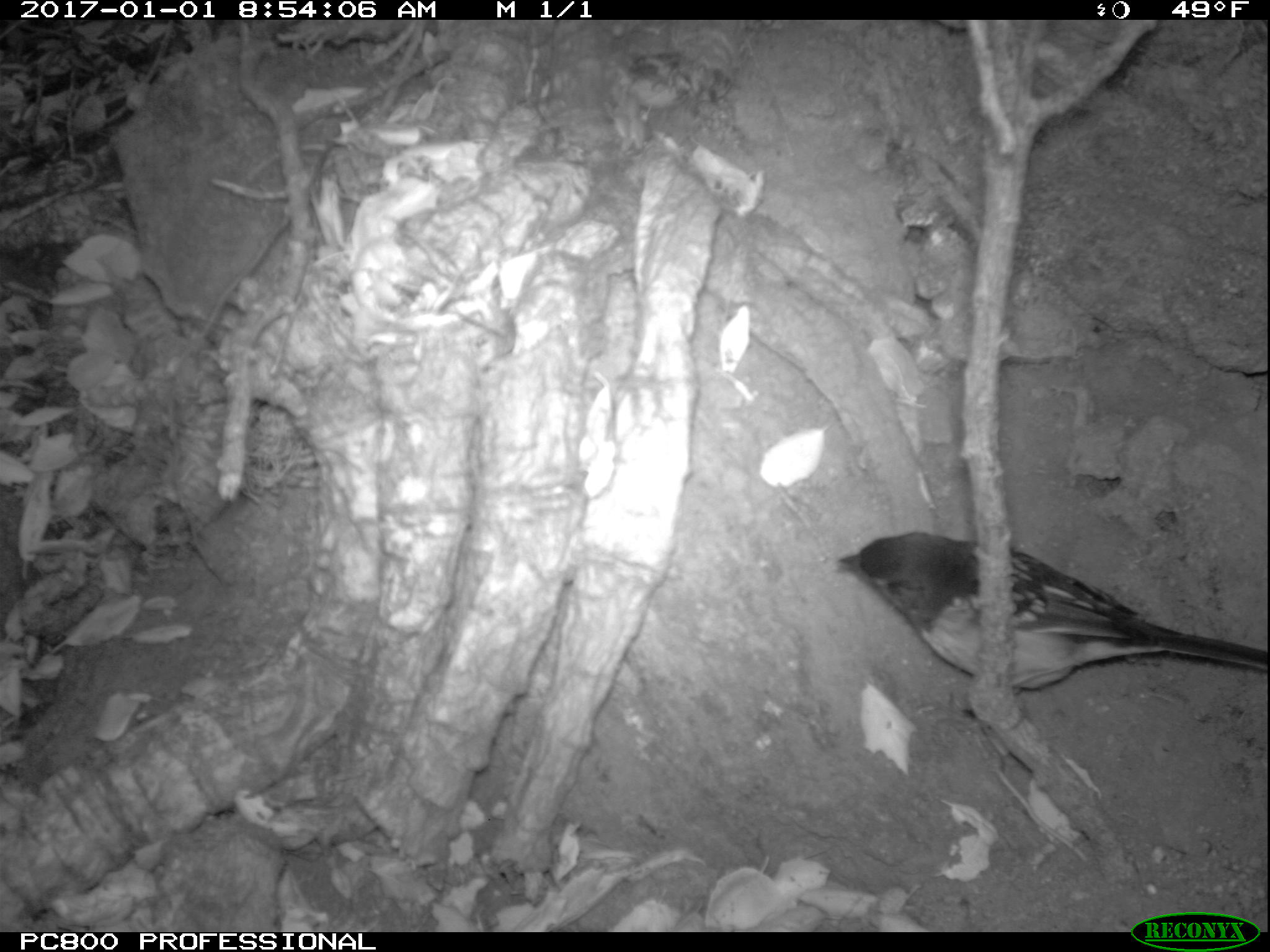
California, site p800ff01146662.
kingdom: Animalia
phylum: Chordata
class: Aves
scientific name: Aves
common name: bird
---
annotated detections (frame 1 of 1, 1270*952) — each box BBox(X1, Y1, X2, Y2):
bird: BBox(838, 529, 1269, 715)